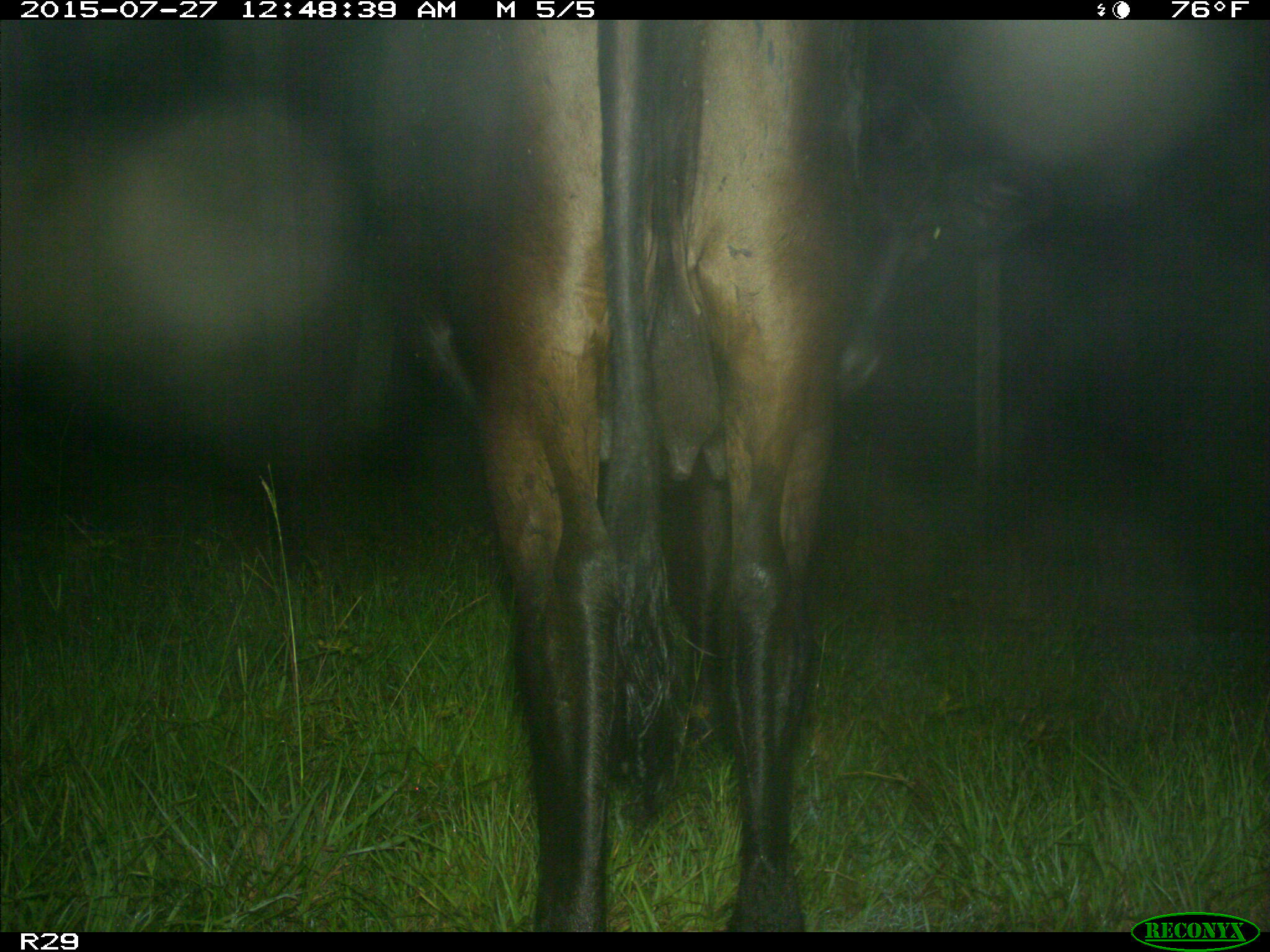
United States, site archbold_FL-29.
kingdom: Animalia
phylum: Chordata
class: Mammalia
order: Artiodactyla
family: Bovidae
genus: Bos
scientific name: Bos taurus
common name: domestic cow